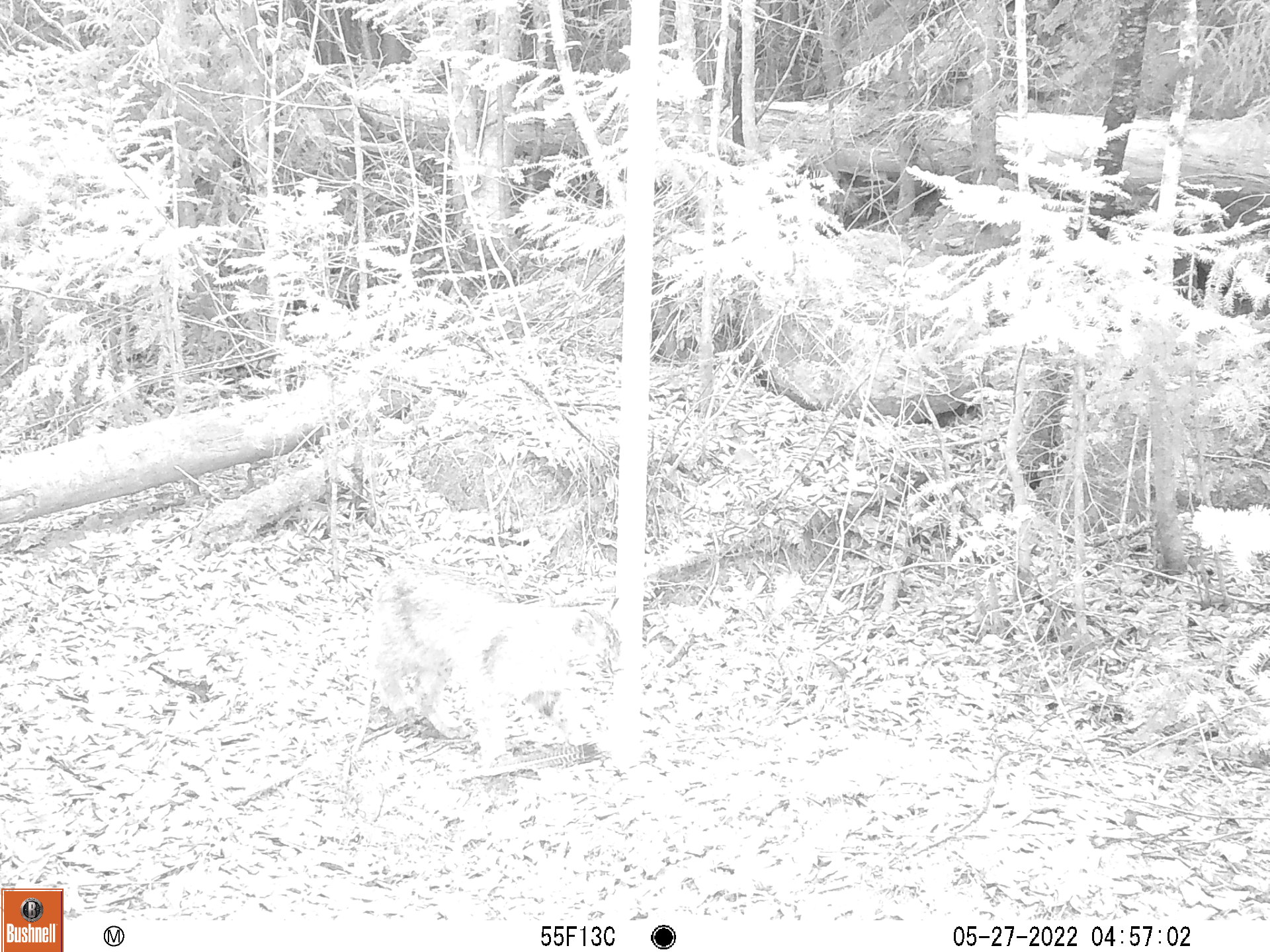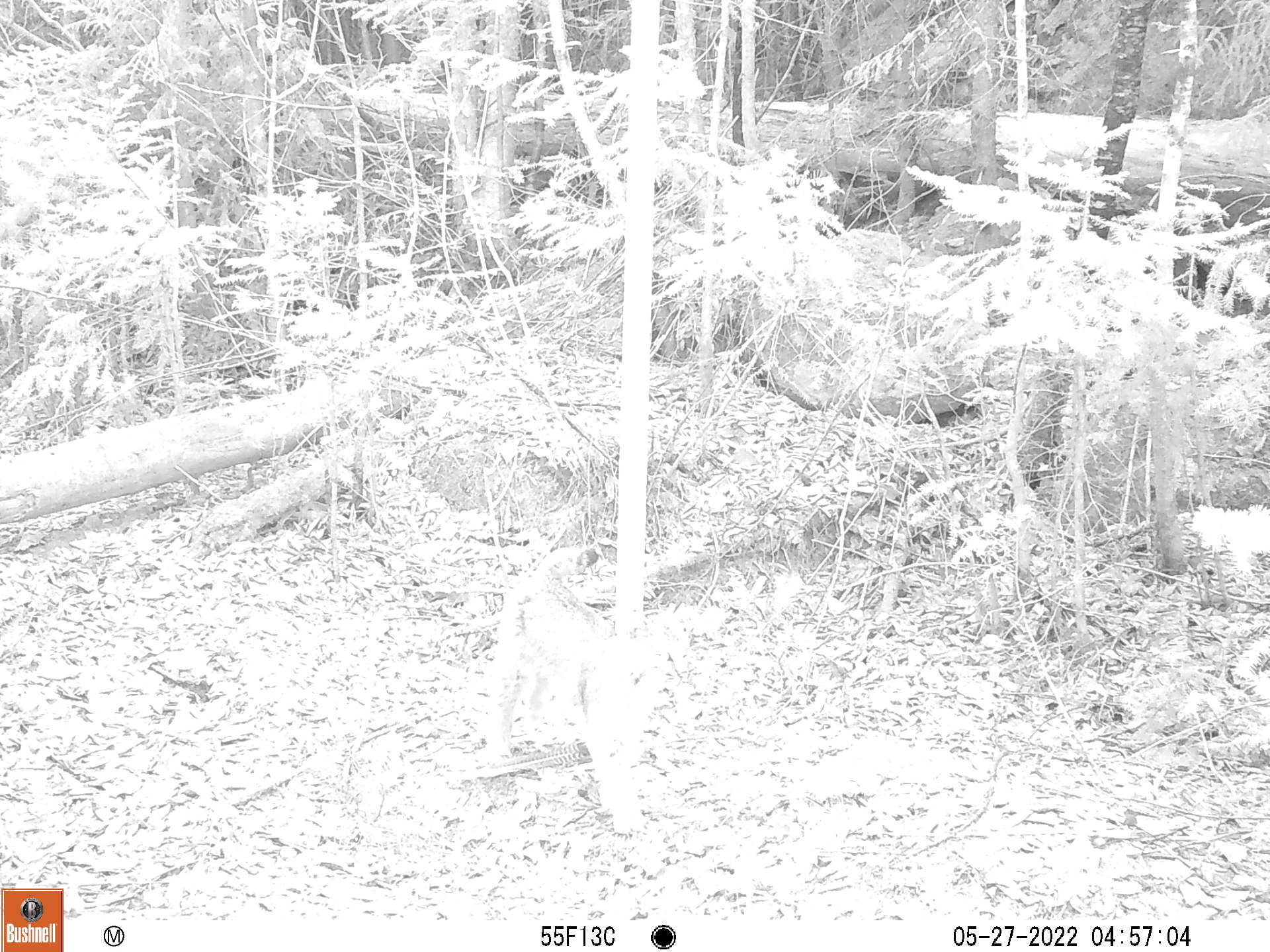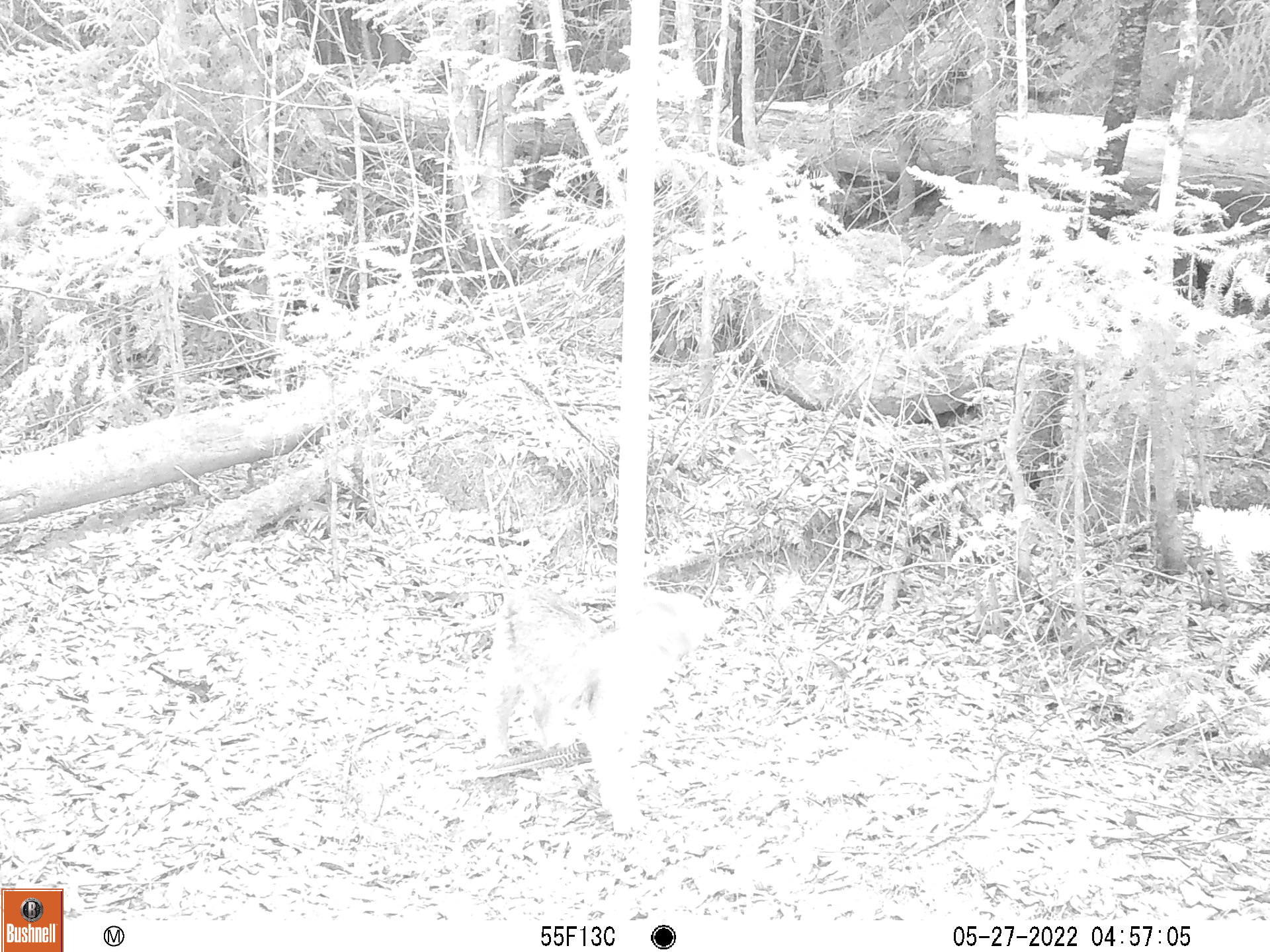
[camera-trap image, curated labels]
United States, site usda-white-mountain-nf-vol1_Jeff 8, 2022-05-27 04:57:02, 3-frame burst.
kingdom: Animalia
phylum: Chordata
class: Mammalia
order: Carnivora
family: Felidae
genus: Lynx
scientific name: Lynx rufus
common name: bobcat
Bobcat (Lynx rufus).